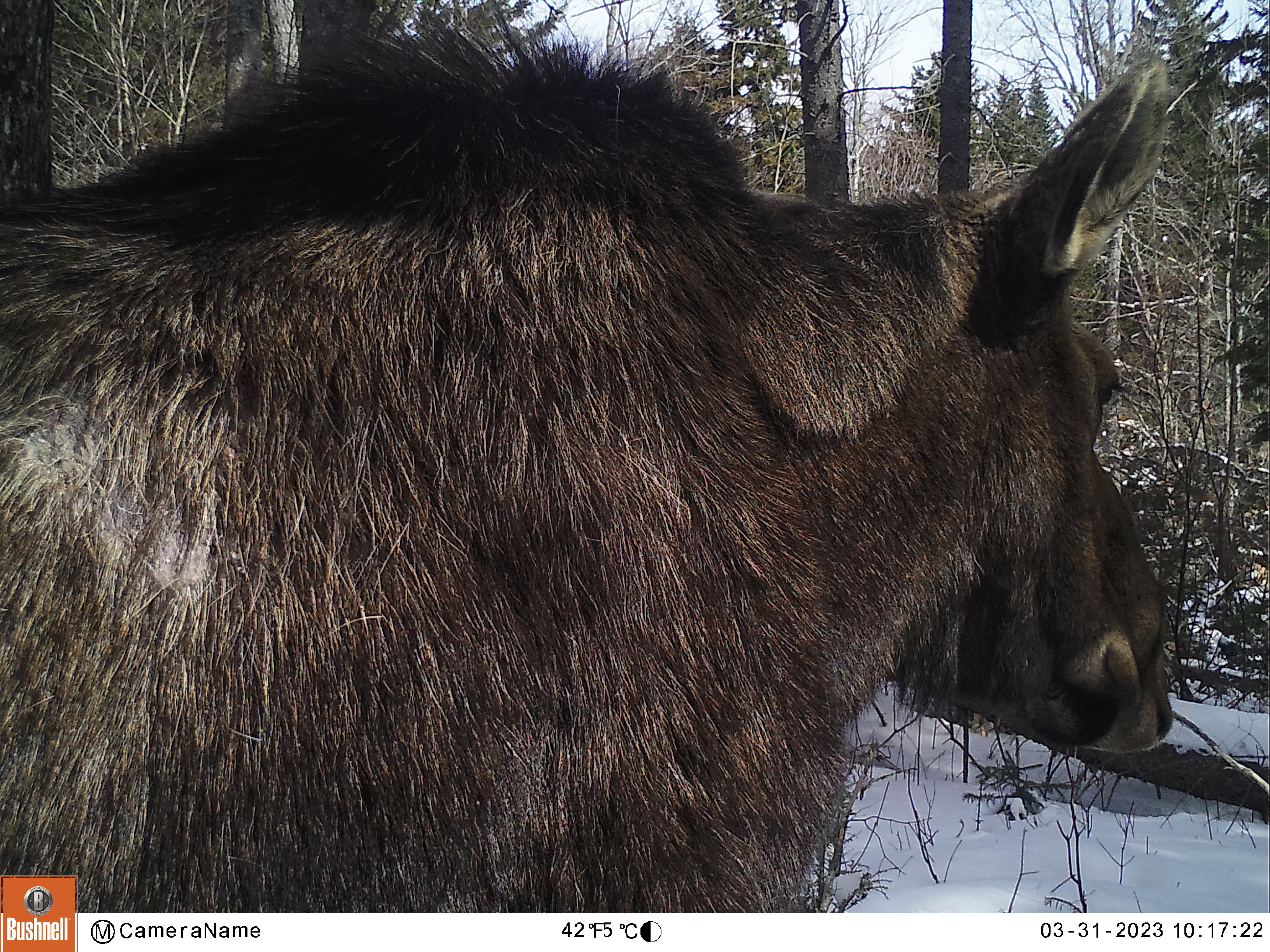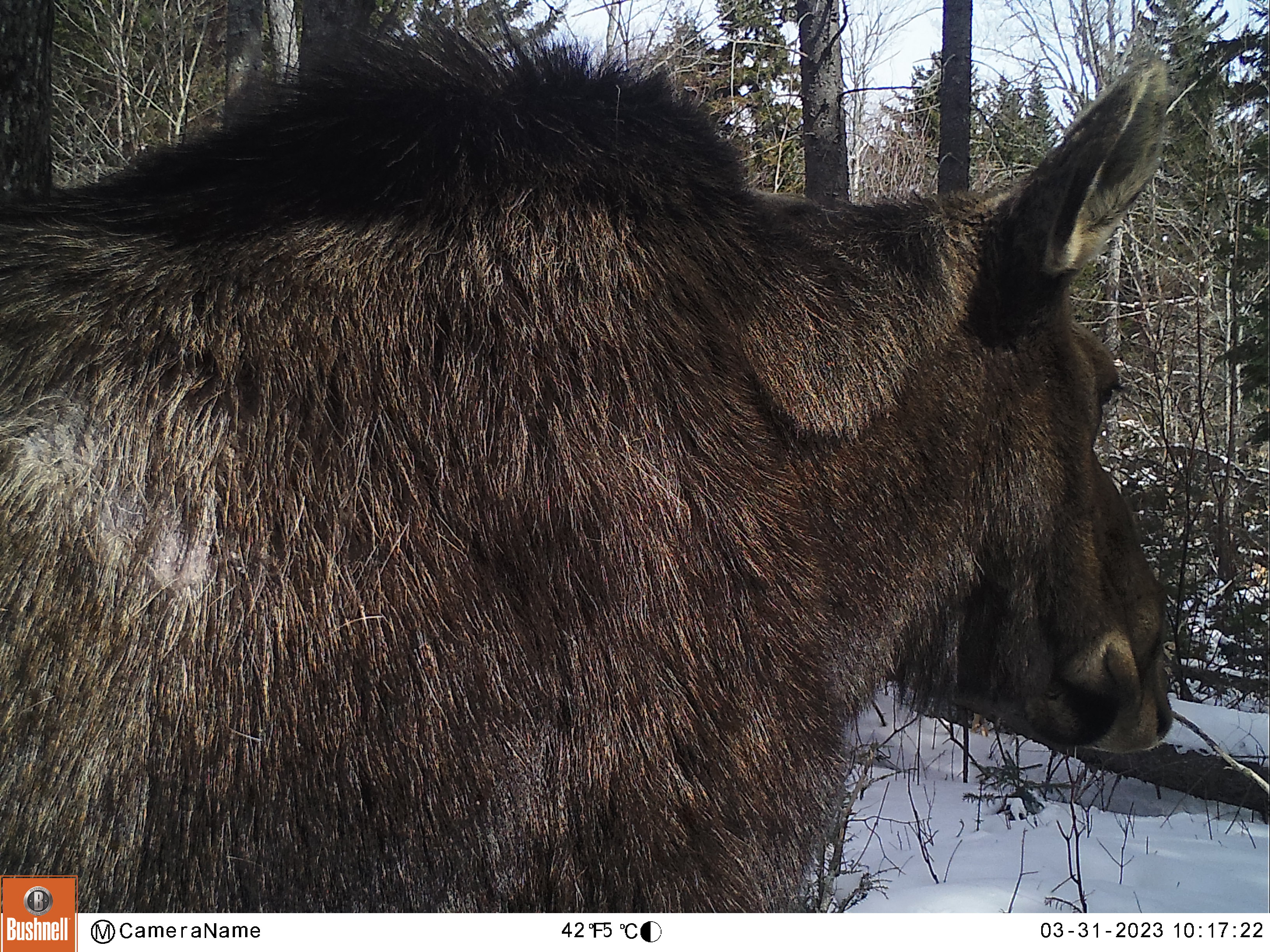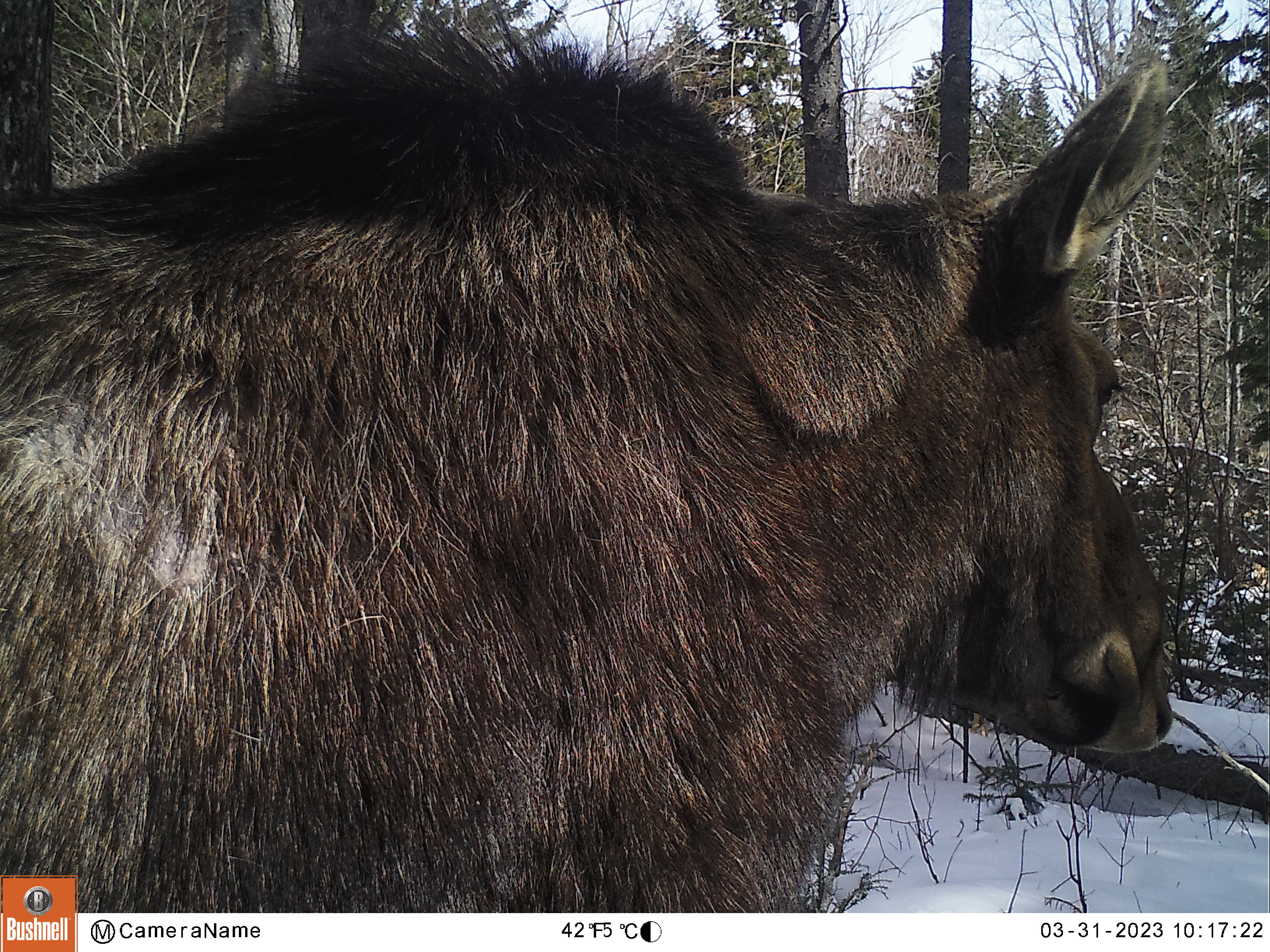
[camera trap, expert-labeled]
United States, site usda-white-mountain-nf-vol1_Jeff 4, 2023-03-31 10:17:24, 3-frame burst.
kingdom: Animalia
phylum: Chordata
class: Mammalia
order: Artiodactyla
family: Cervidae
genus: Alces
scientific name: Alces alces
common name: moose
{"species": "moose (Alces alces)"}